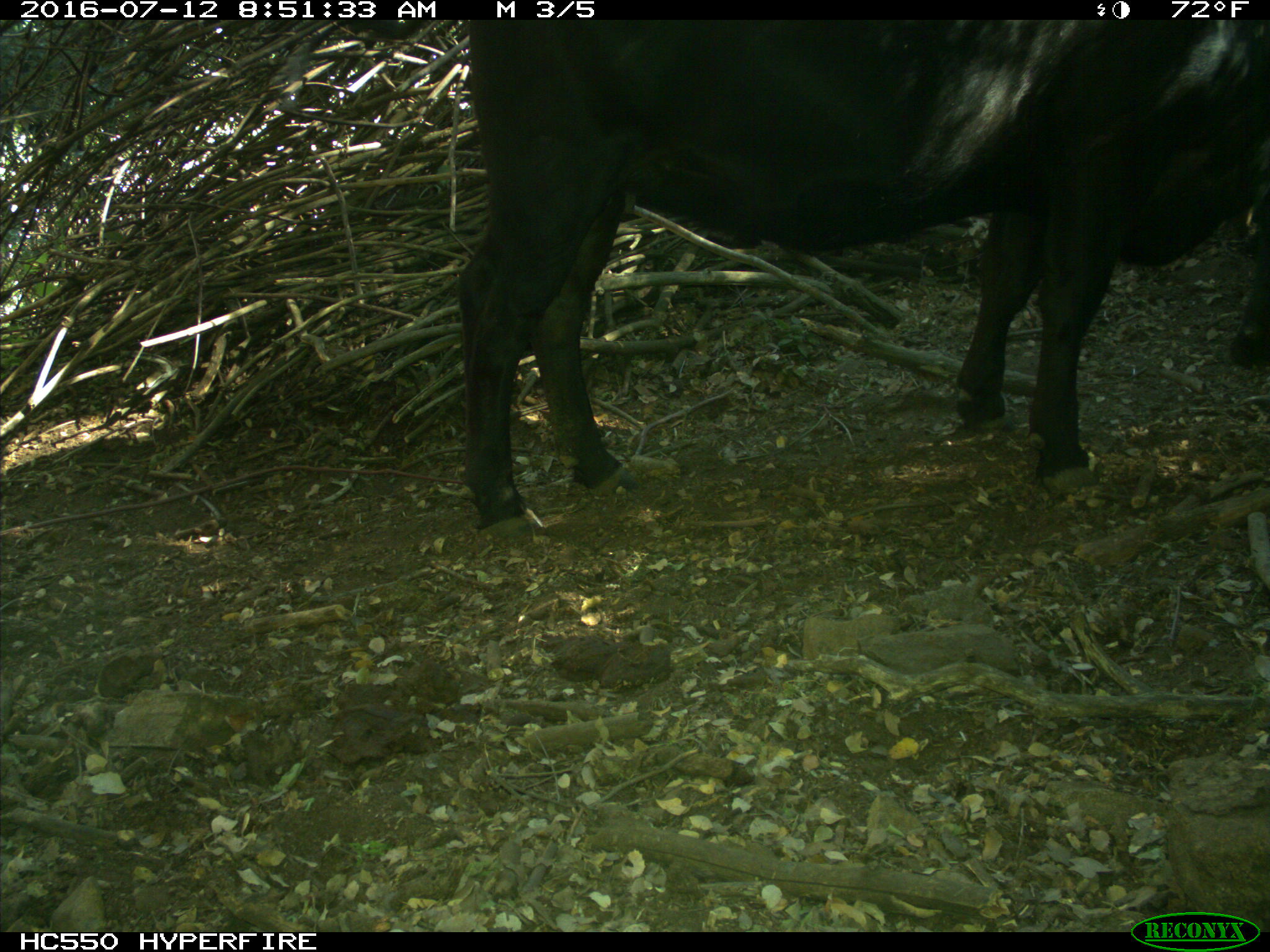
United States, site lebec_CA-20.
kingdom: Animalia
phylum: Chordata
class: Mammalia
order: Artiodactyla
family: Bovidae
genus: Bos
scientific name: Bos taurus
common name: domestic cow